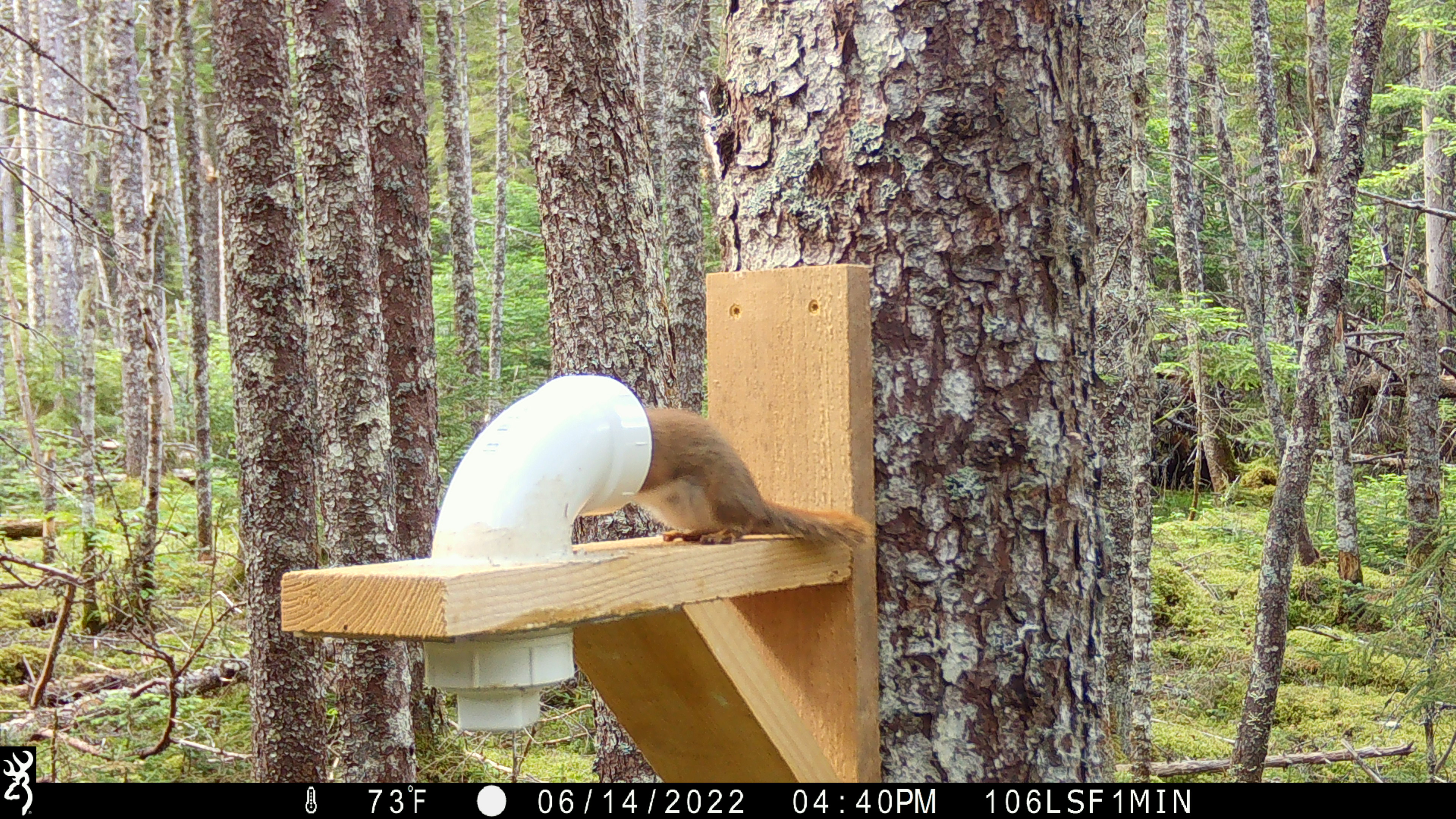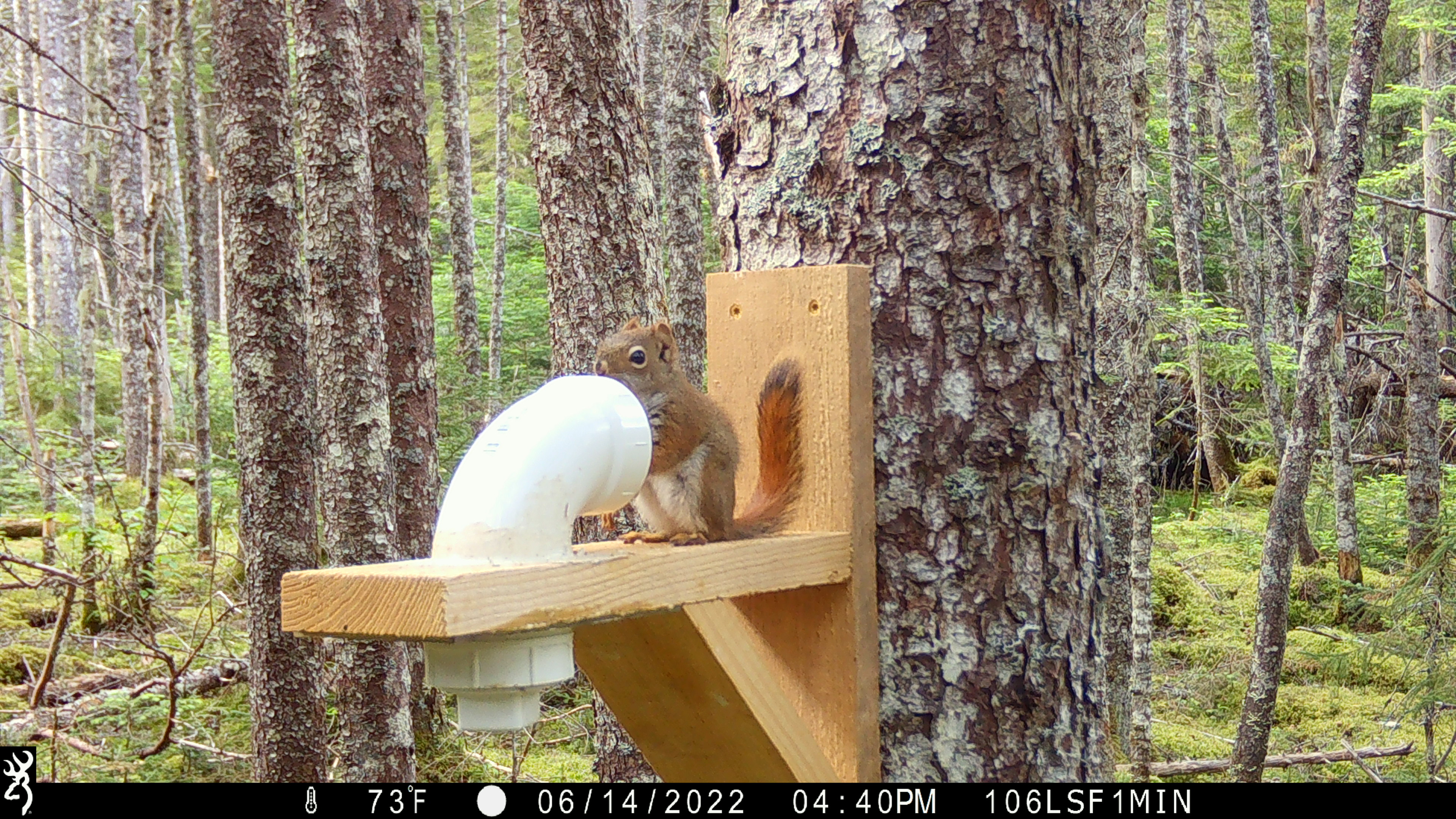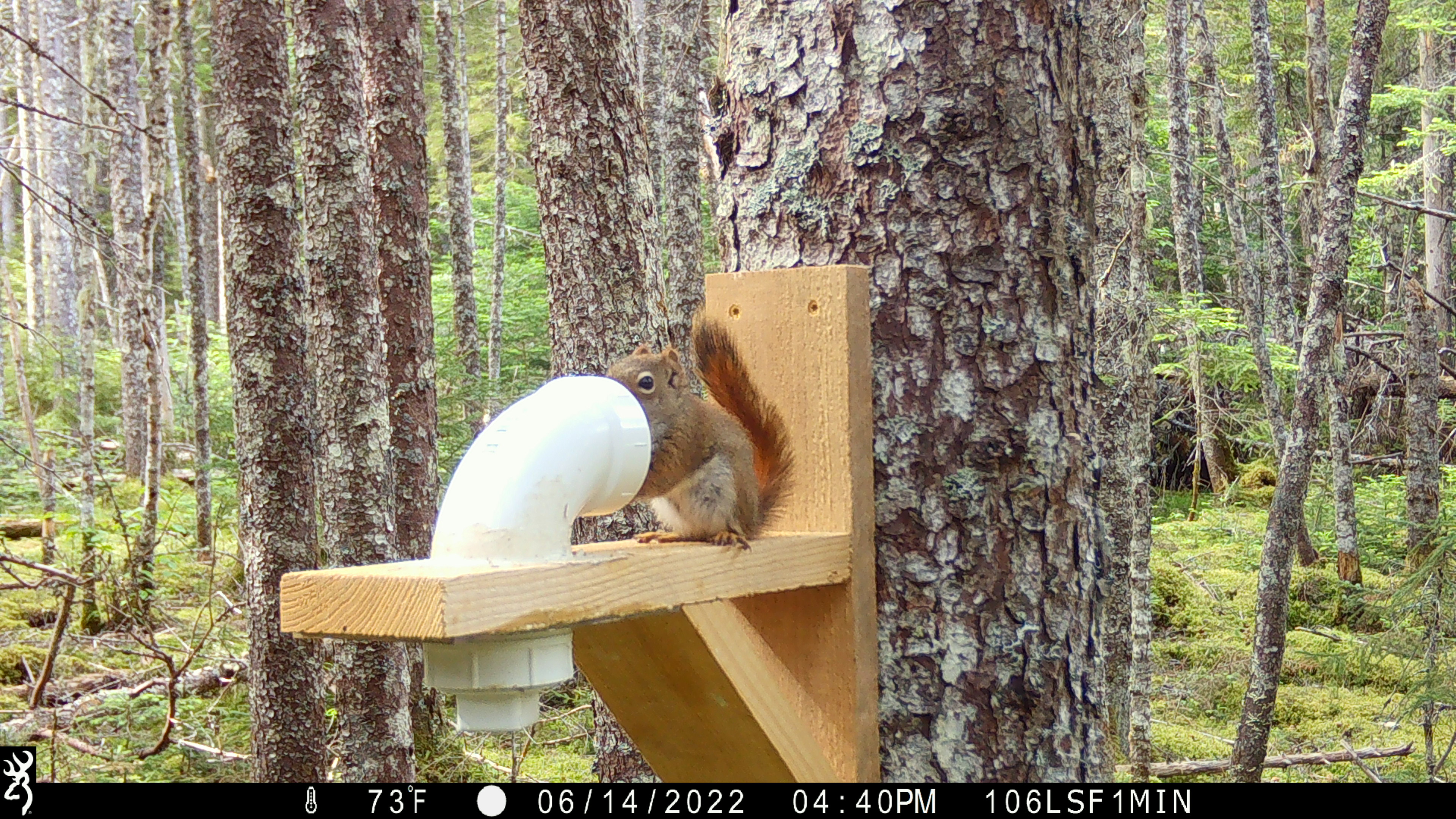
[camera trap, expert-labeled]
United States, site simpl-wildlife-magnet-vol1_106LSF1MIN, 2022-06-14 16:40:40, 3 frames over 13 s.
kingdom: Animalia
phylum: Chordata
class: Mammalia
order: Rodentia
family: Sciuridae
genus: Tamiasciurus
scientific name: Tamiasciurus hudsonicus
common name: red squirrel